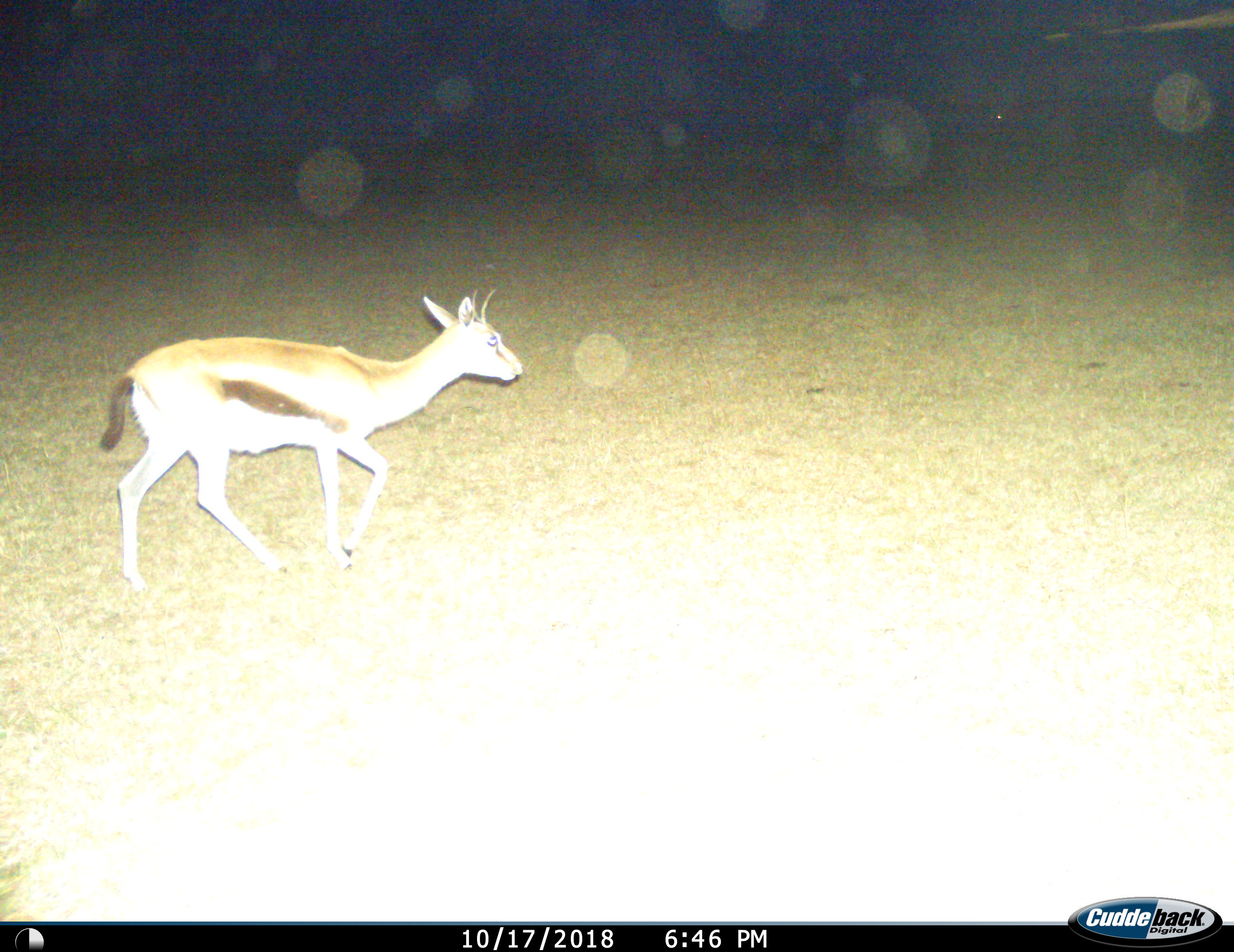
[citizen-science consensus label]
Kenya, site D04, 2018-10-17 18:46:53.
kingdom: Animalia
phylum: Chordata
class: Mammalia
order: Artiodactyla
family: Bovidae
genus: Eudorcas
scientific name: Eudorcas thomsonii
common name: thomson's gazelle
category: gazellethomsons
Gazellethomsons (thomson's gazelle) (Eudorcas thomsonii), count 1. Behavior (volunteer vote fractions): standing 12%, resting 0%, moving 88%, interacting 0%. Young present (vote fraction): 0%. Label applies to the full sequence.